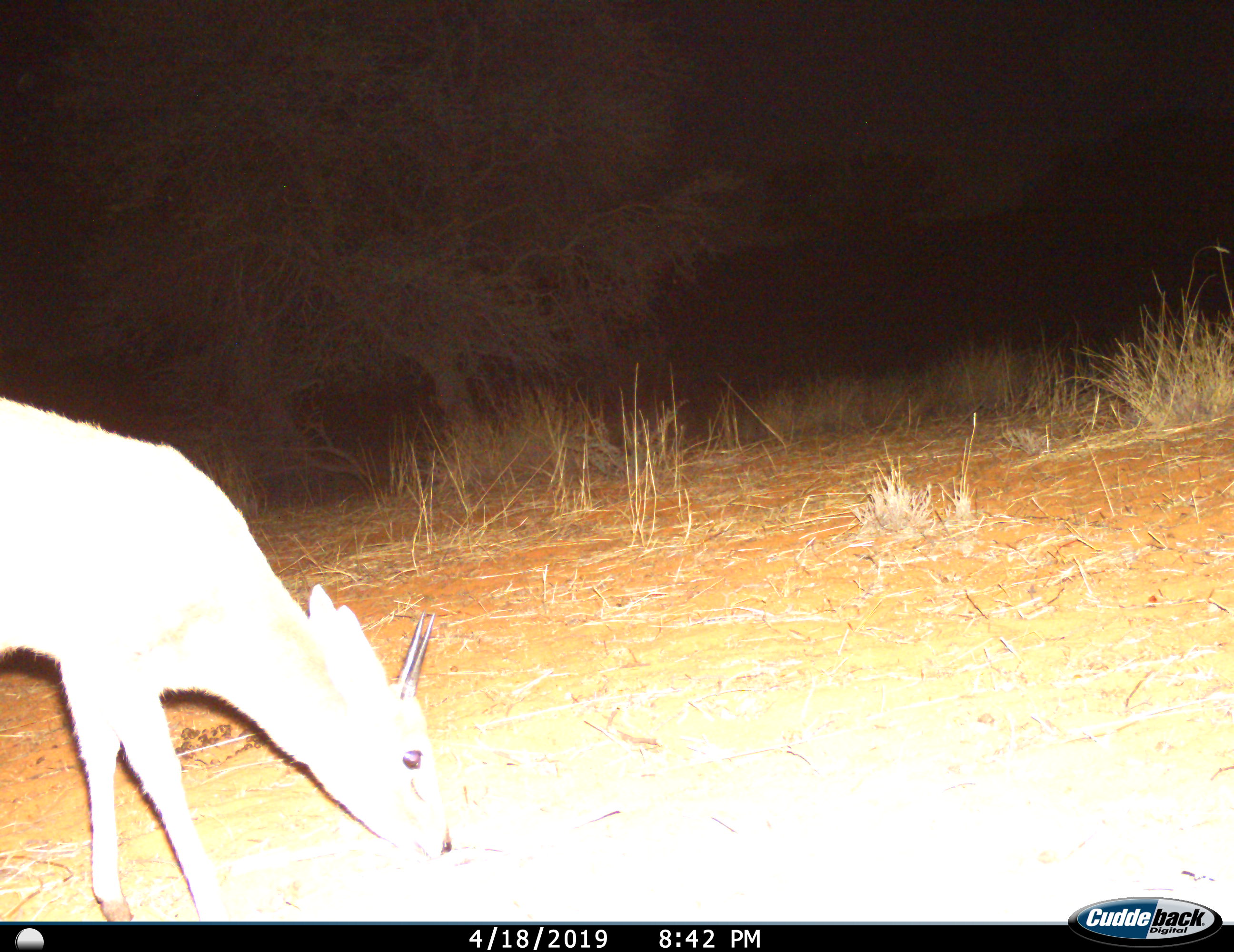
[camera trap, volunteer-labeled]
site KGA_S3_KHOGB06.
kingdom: Animalia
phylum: Chordata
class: Mammalia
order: Artiodactyla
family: Bovidae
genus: Sylvicapra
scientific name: Sylvicapra grimmia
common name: common duiker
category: duikercommongrey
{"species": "duikercommongrey (common duiker) (Sylvicapra grimmia)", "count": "1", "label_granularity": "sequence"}